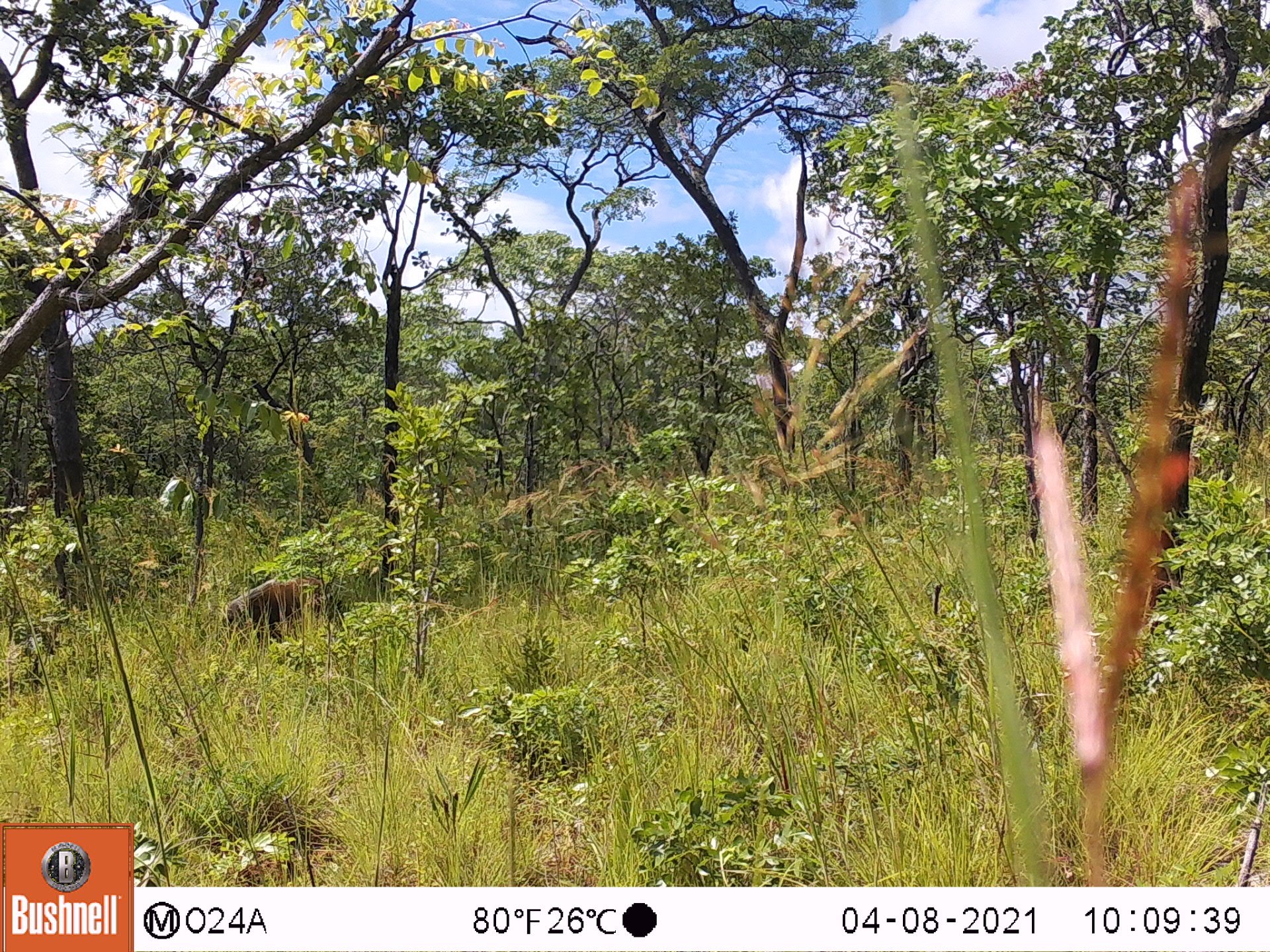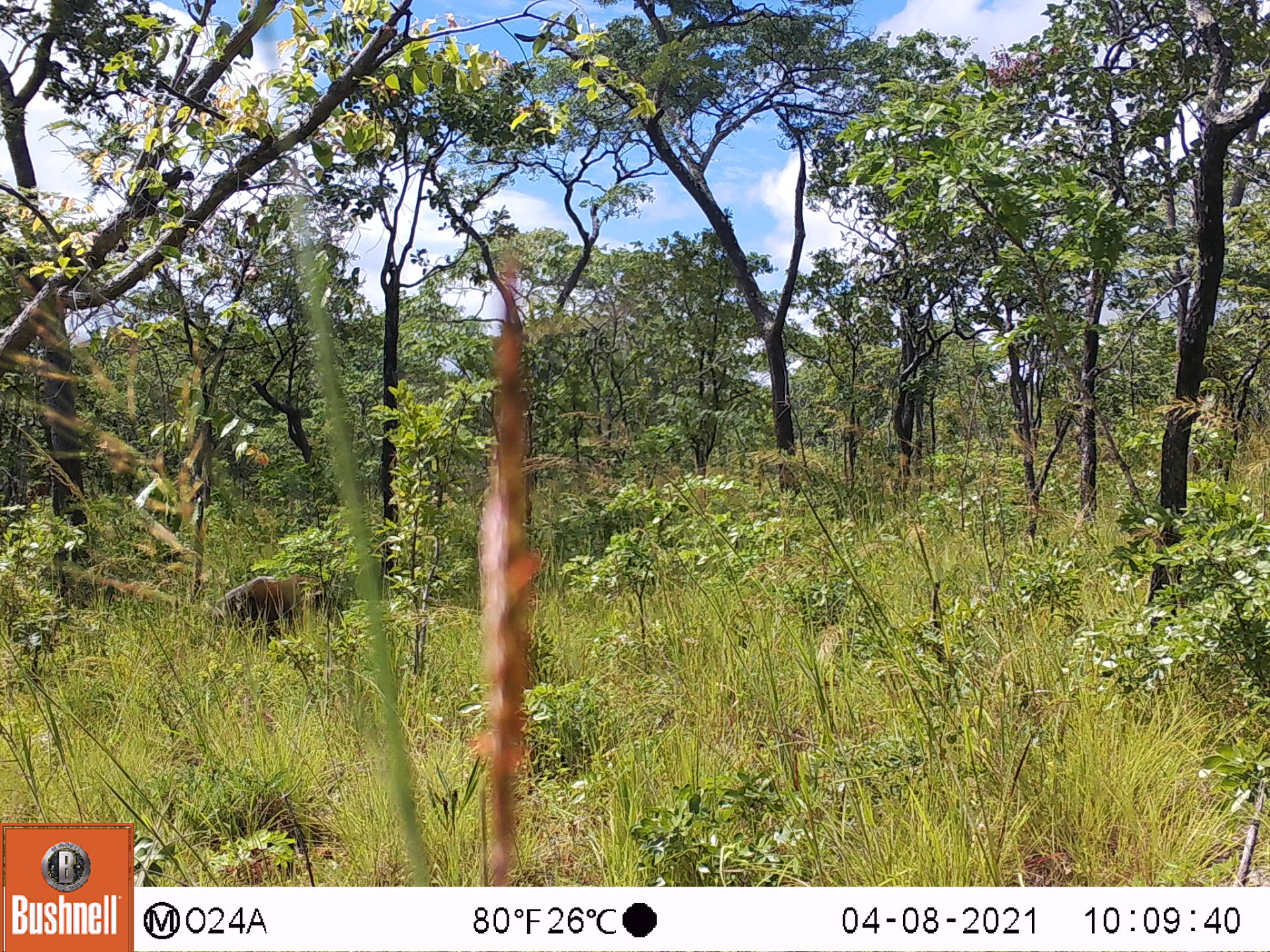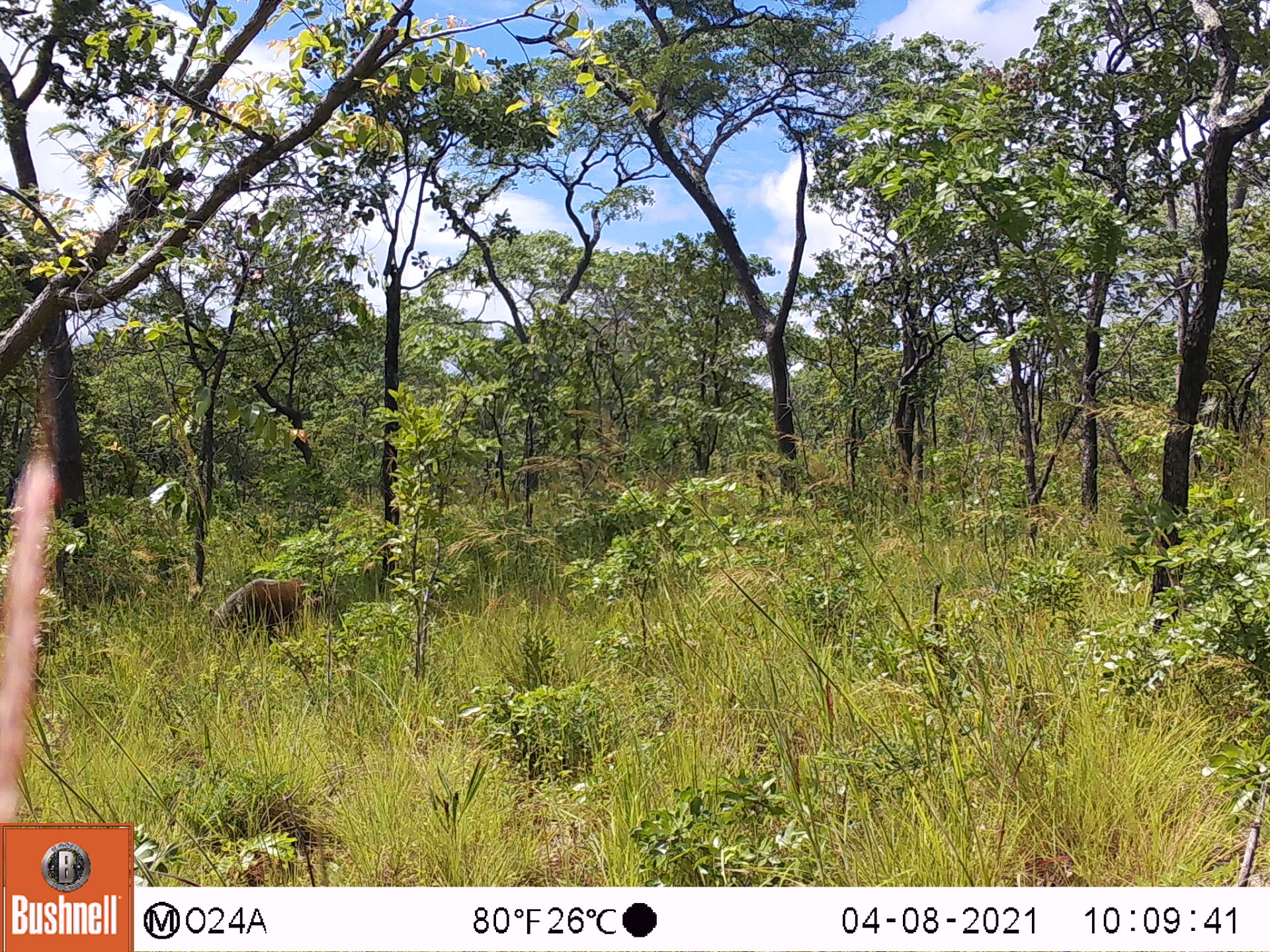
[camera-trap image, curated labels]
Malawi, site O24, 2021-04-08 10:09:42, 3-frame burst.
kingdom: Animalia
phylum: Chordata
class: Mammalia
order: Artiodactyla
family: Suidae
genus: Potamochoerus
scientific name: Potamochoerus larvatus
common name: bushpig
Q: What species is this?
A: Bushpig (Potamochoerus larvatus).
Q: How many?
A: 1.